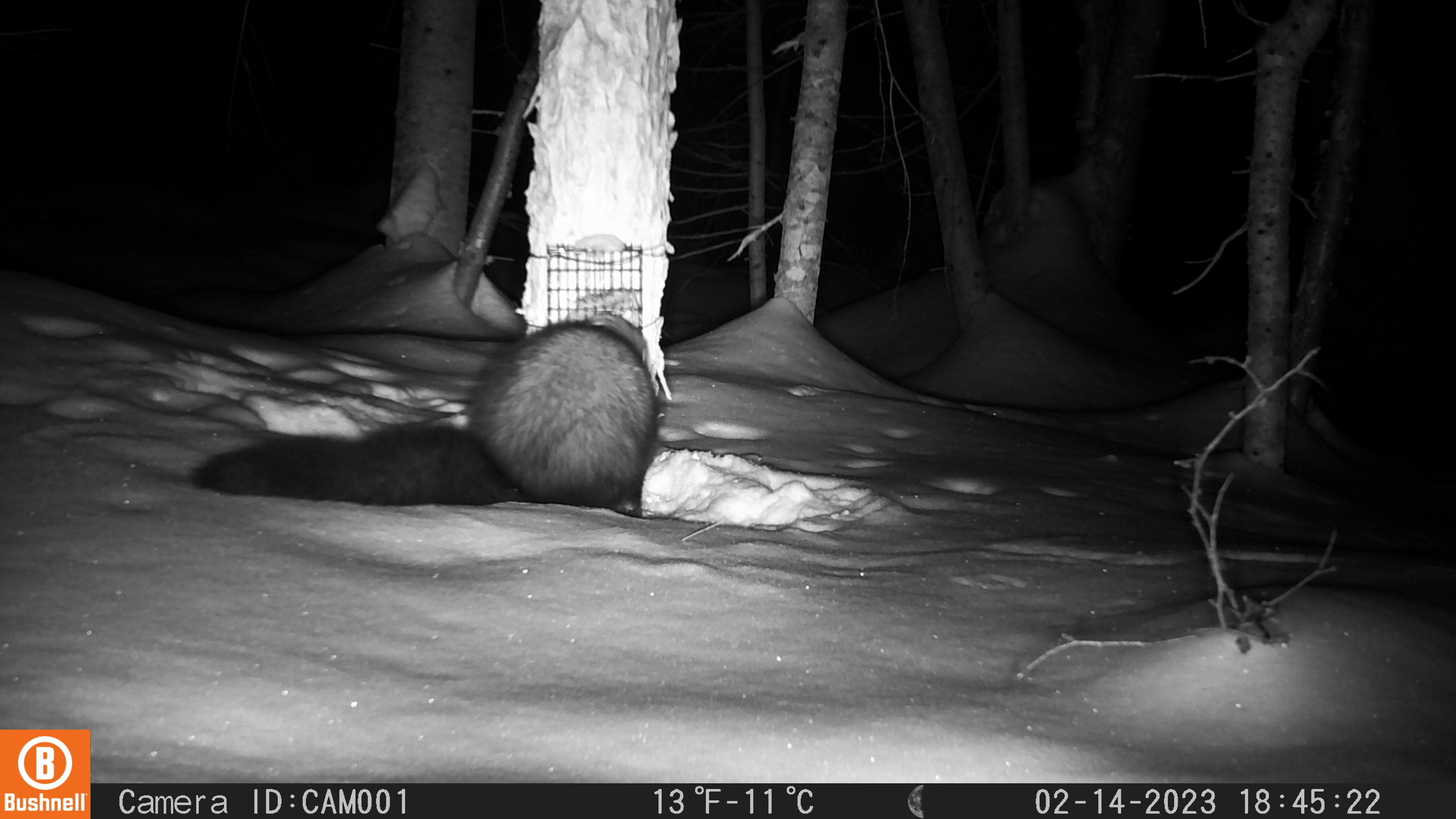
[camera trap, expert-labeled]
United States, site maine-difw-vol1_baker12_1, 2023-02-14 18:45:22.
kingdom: Animalia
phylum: Chordata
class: Mammalia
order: Carnivora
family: Mustelidae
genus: Pekania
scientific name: Pekania pennanti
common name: fisher